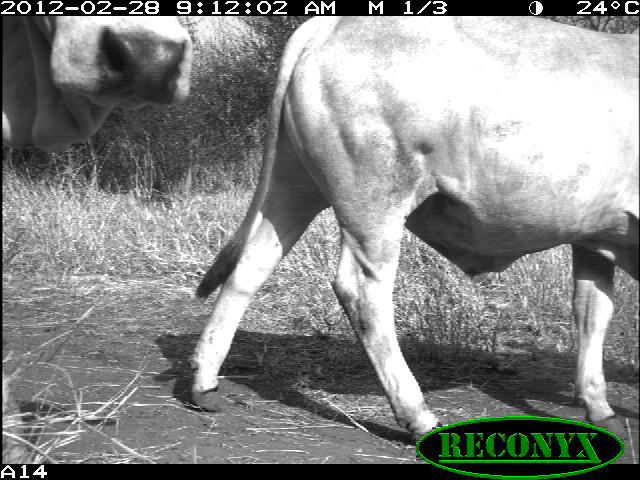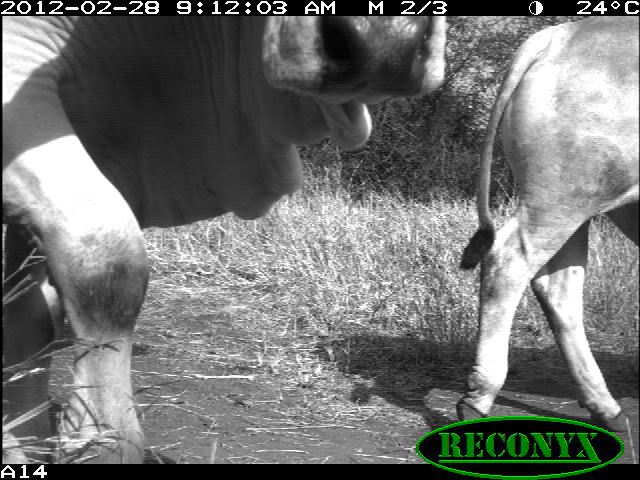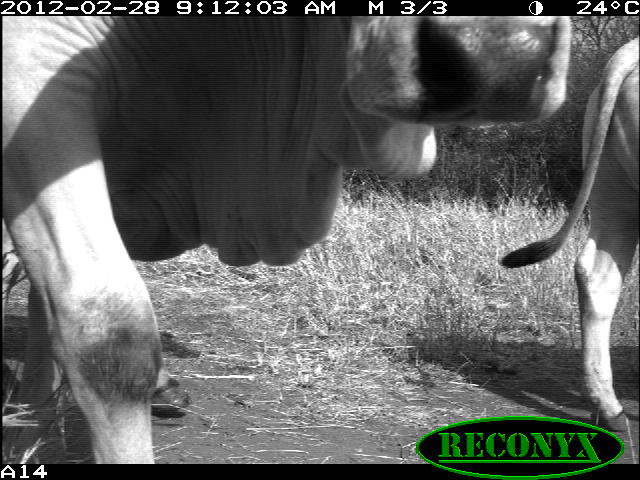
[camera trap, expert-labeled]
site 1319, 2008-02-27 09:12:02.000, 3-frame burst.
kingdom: Animalia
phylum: Chordata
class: Mammalia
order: Artiodactyla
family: Bovidae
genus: Bos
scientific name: Bos taurus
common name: domestic cattle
Bos taurus (domestic cattle), count 2.